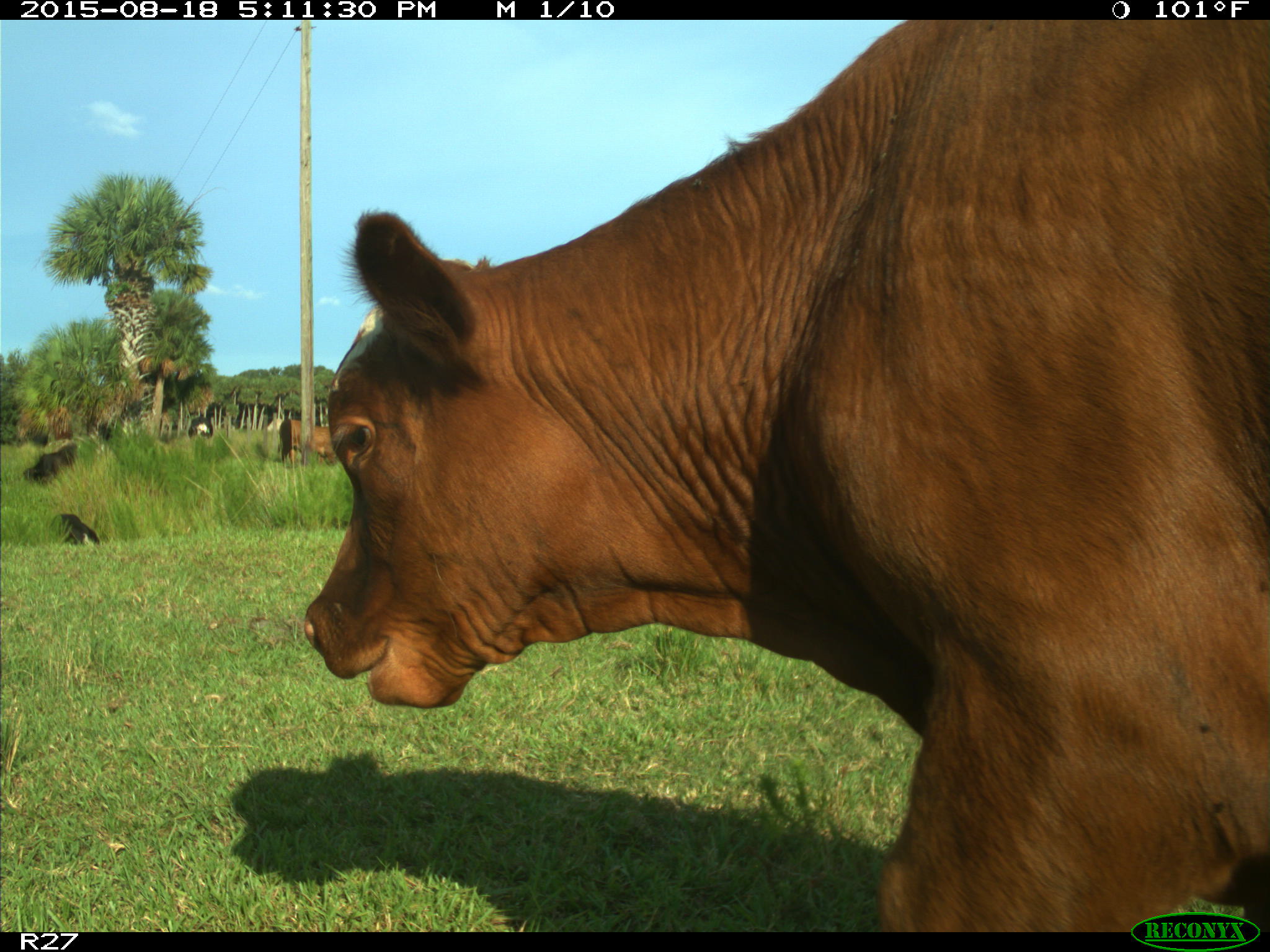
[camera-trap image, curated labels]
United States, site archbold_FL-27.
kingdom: Animalia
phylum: Chordata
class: Mammalia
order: Artiodactyla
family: Bovidae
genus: Bos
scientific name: Bos taurus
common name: domestic cow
Bos taurus (domestic cow).